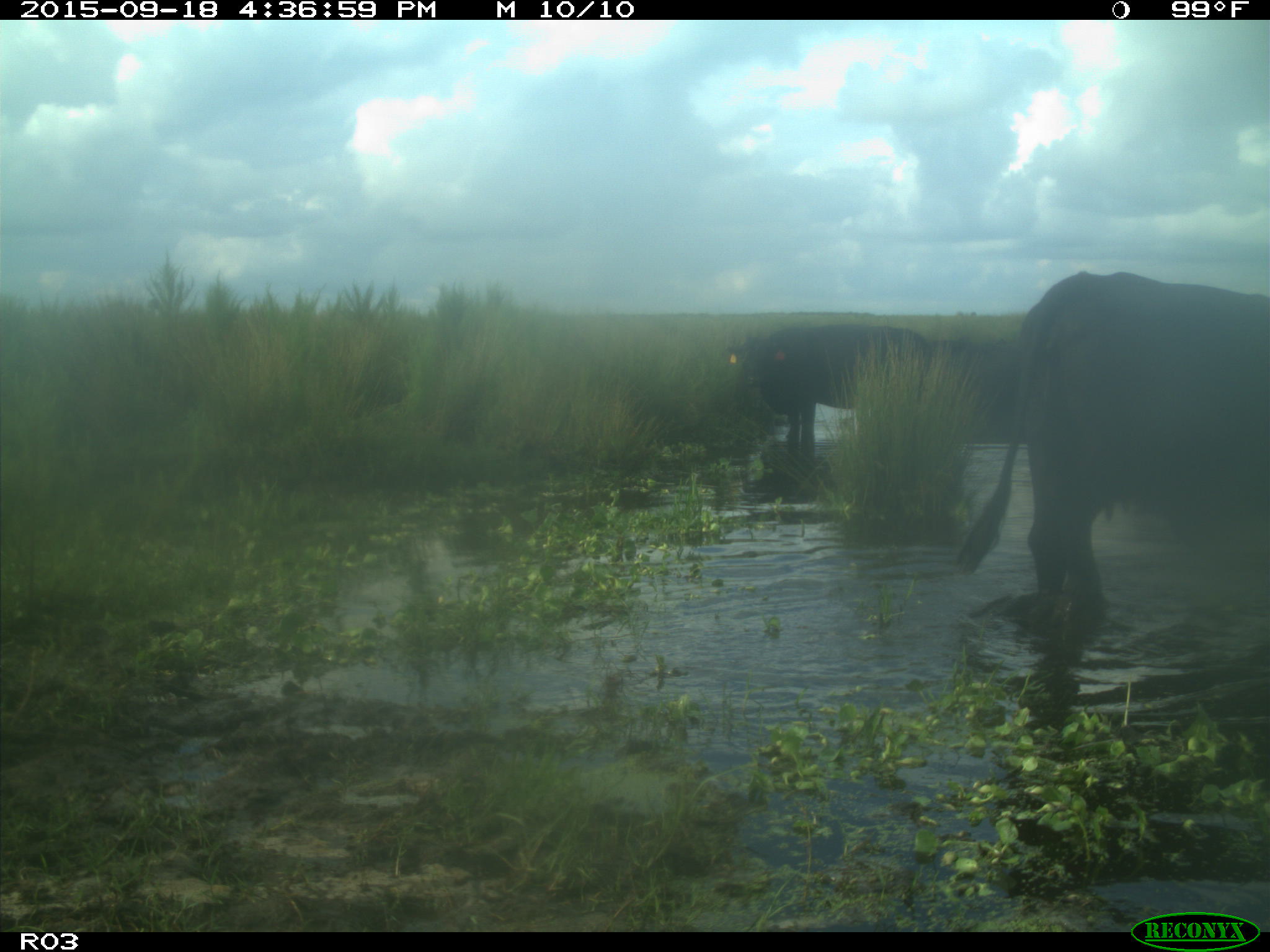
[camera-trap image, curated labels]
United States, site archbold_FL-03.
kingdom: Animalia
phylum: Chordata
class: Mammalia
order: Artiodactyla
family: Bovidae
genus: Bos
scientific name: Bos taurus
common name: domestic cow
Bos taurus (domestic cow).